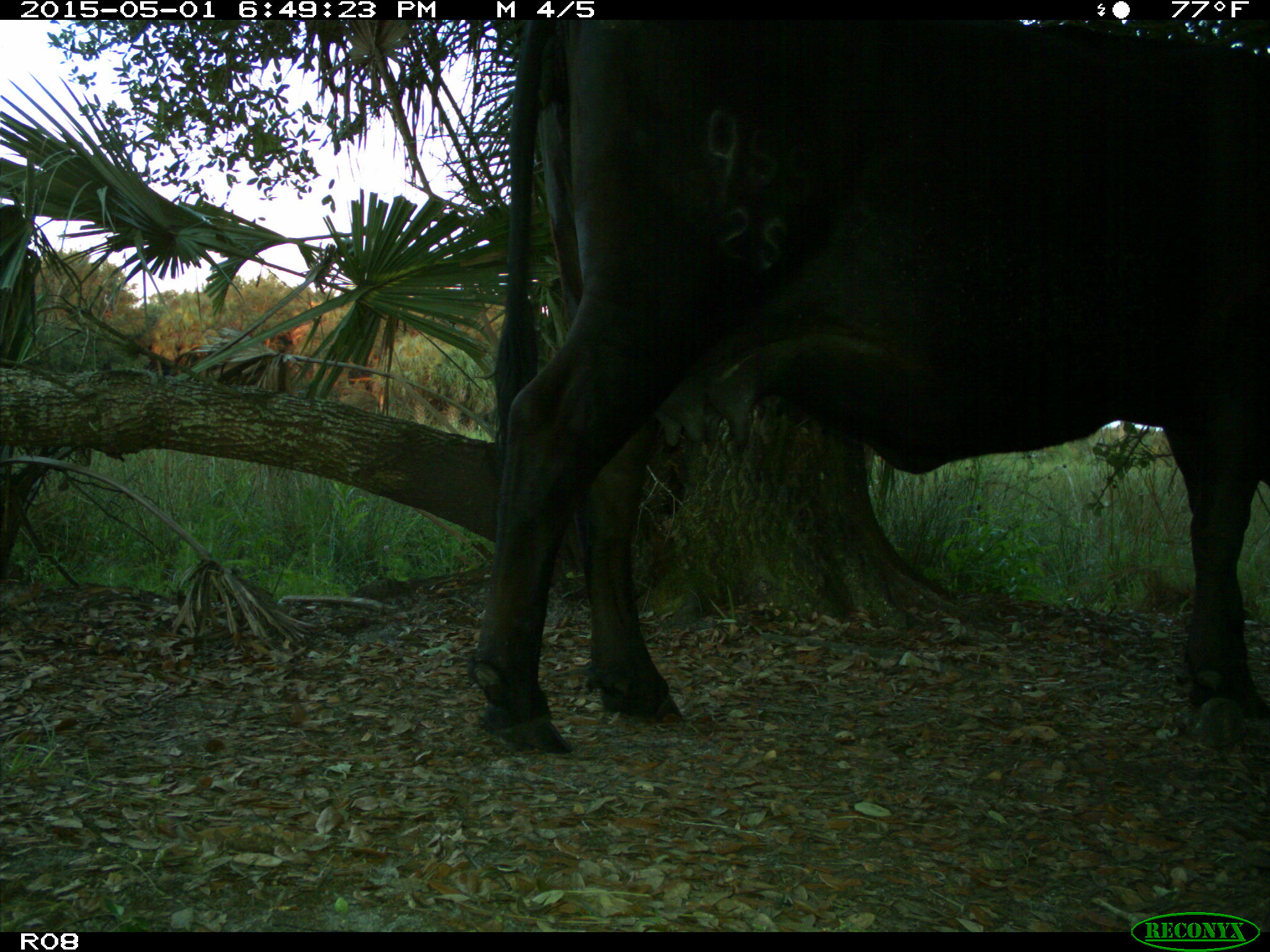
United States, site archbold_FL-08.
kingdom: Animalia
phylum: Chordata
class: Mammalia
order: Artiodactyla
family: Bovidae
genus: Bos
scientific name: Bos taurus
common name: domestic cow